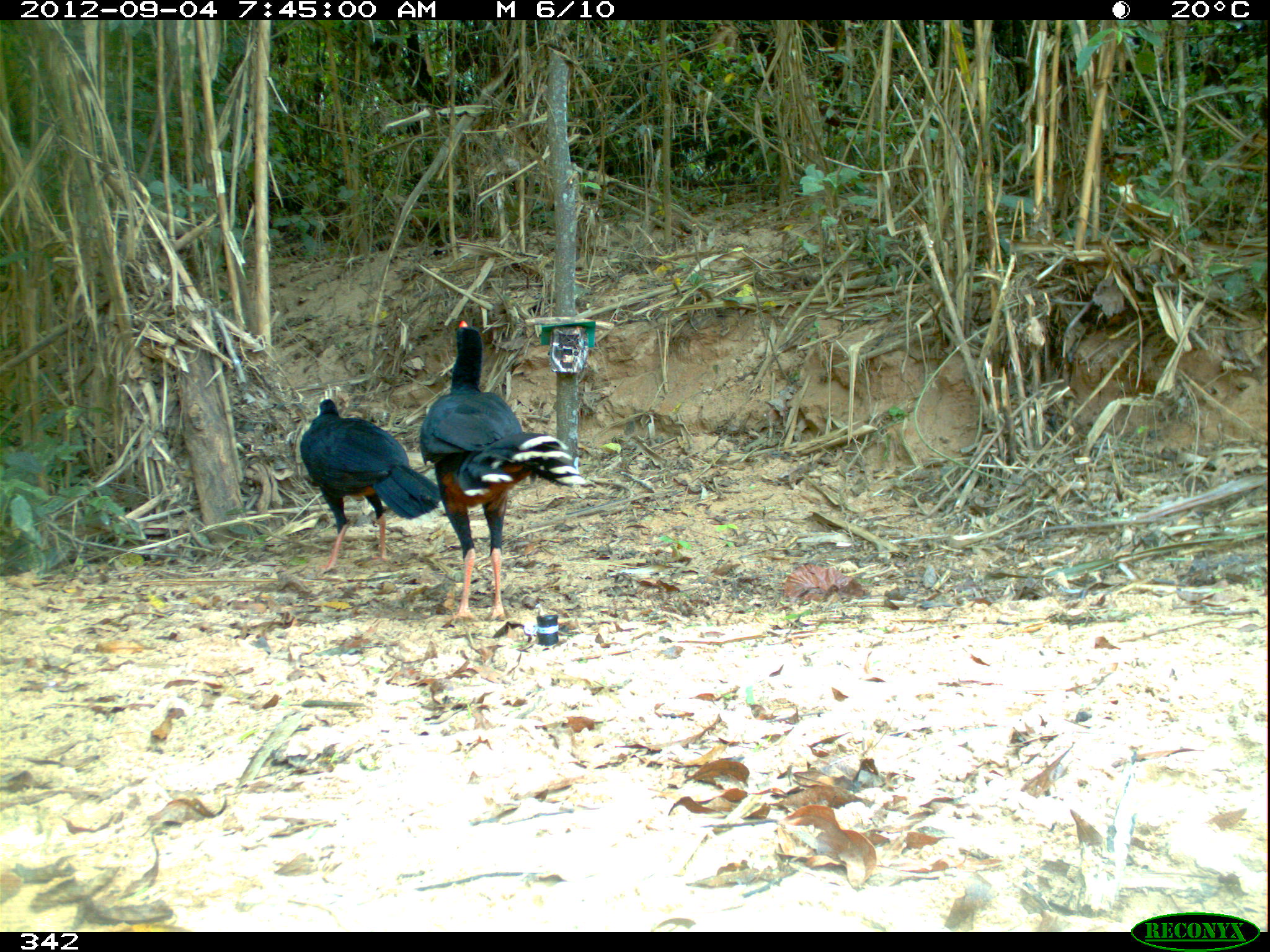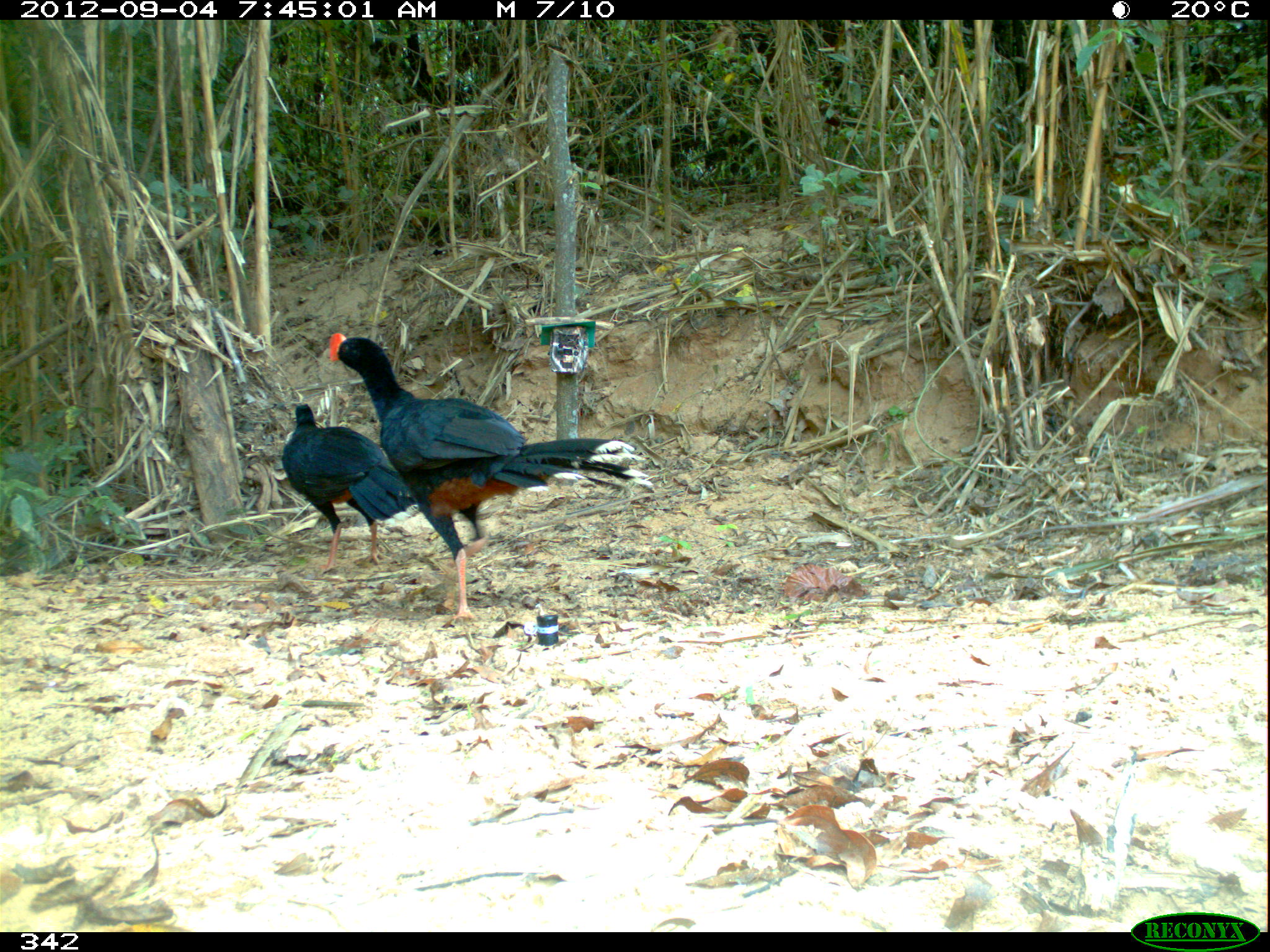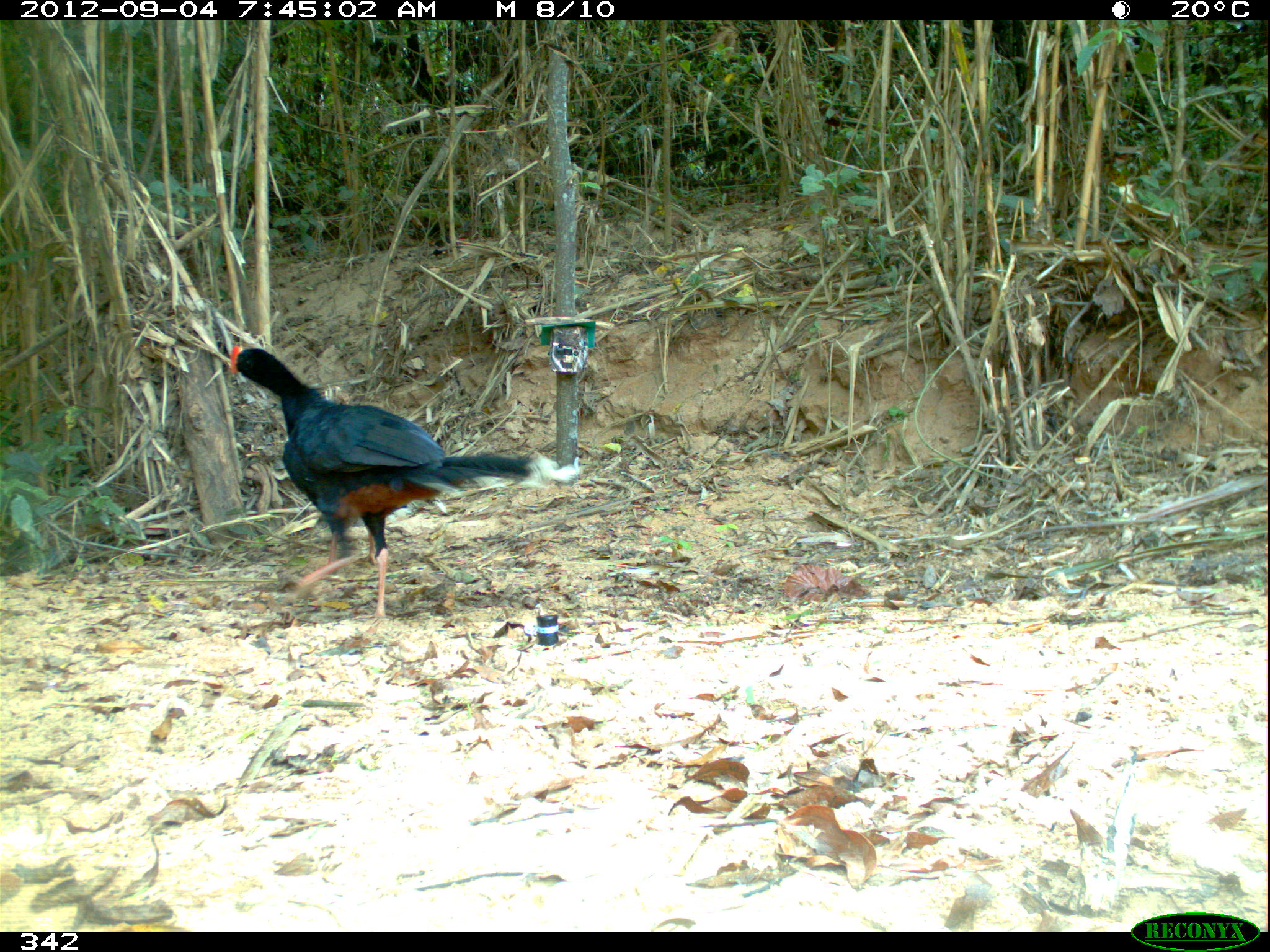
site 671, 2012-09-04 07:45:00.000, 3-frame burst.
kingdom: Animalia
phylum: Chordata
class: Aves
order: Galliformes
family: Cracidae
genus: Mitu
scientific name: Mitu tuberosum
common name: razor-billed curassow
Mitu tuberosum (razor-billed curassow).